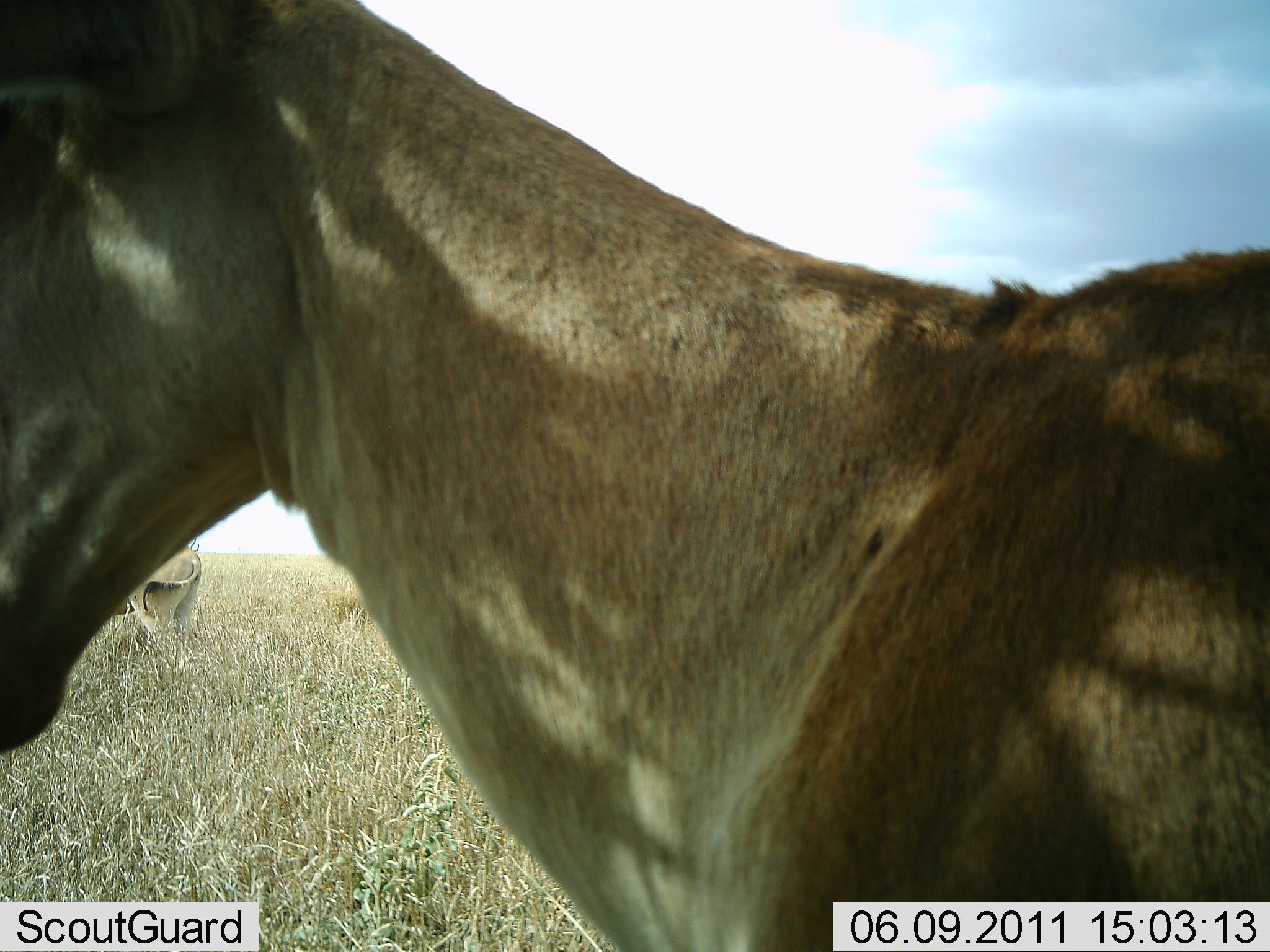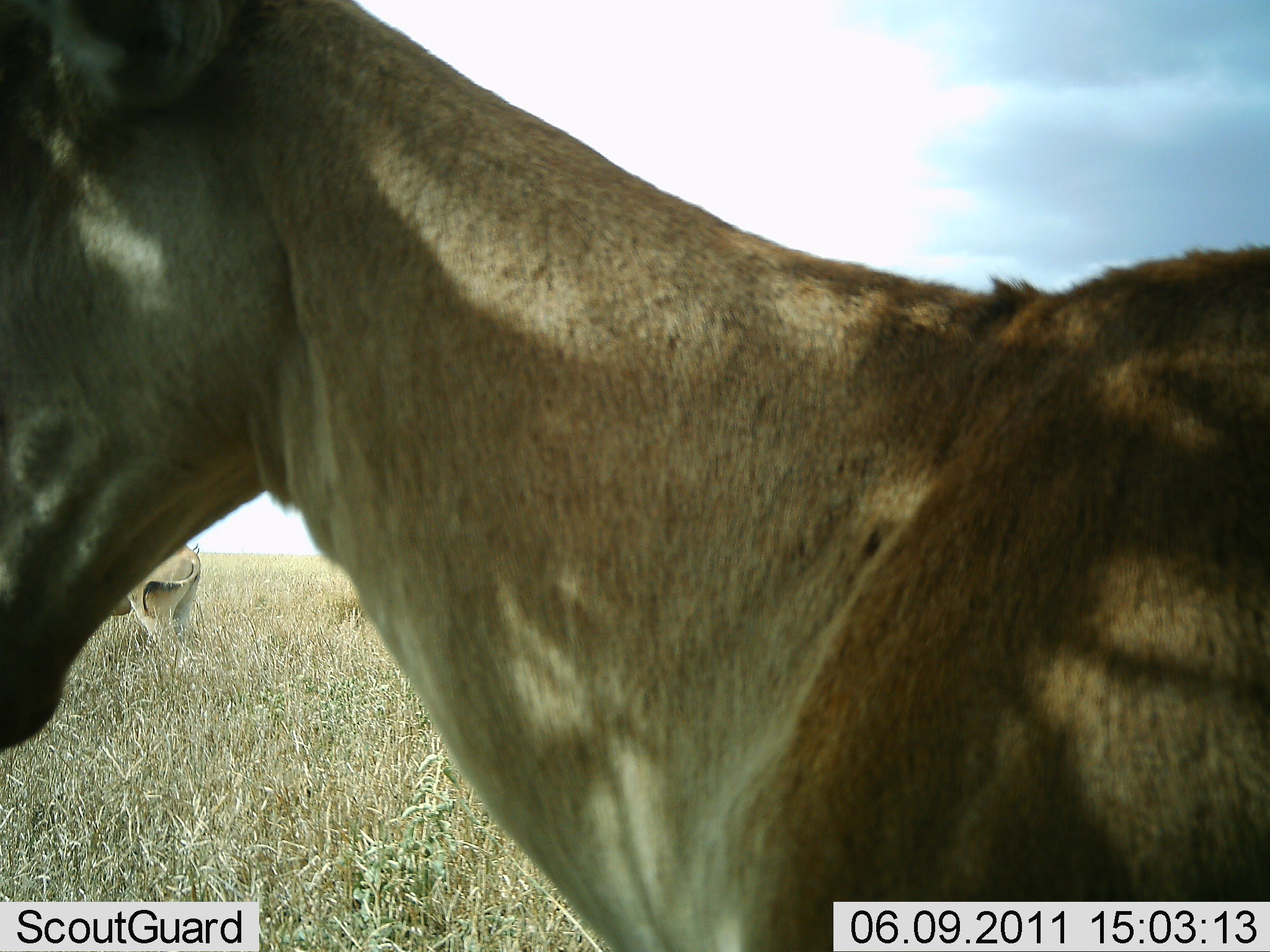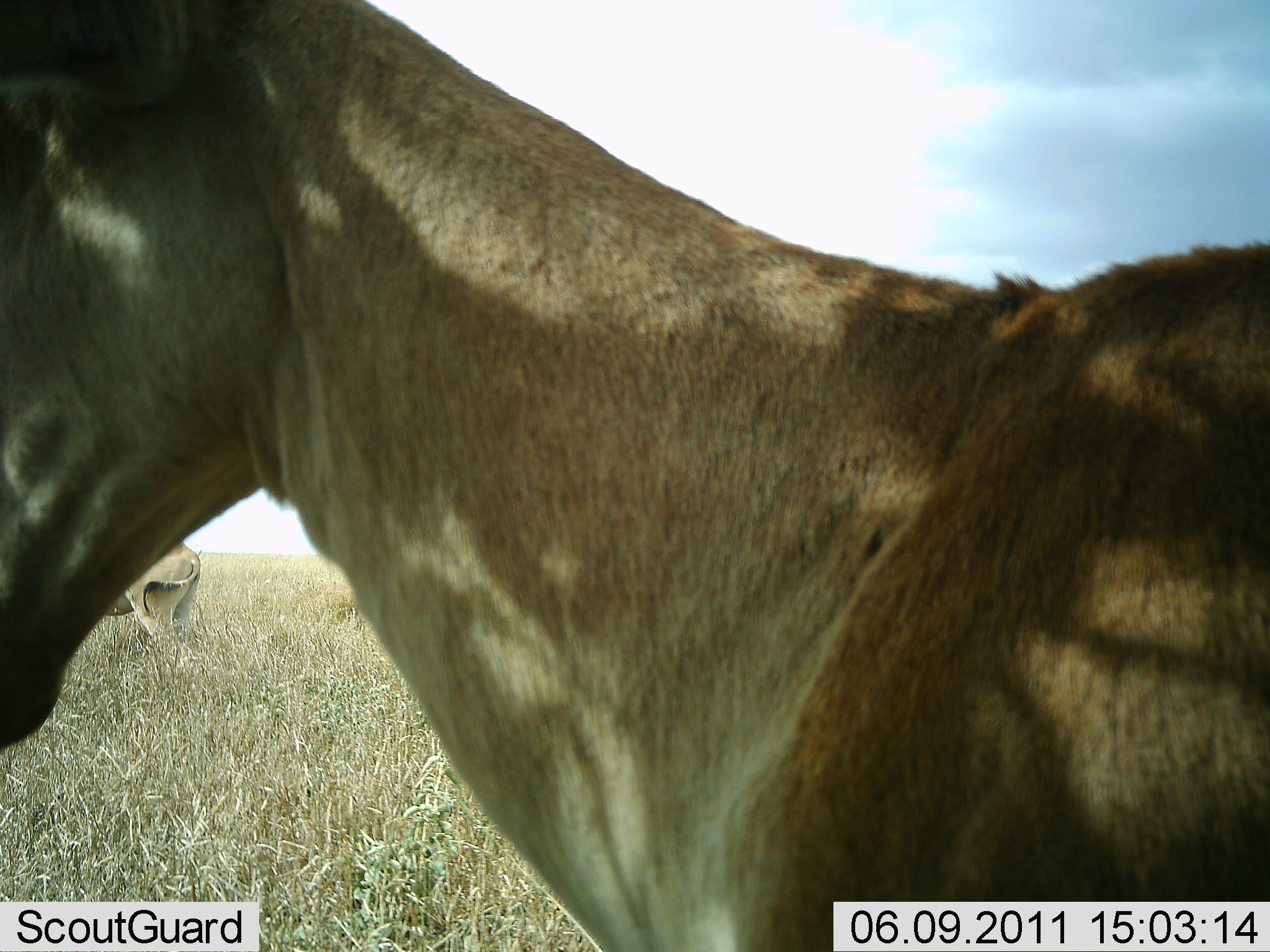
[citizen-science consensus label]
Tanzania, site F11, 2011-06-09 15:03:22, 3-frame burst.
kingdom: Animalia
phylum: Chordata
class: Mammalia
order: Artiodactyla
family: Bovidae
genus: Alcelaphus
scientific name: Alcelaphus buselaphus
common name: hartebeest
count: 2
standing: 100%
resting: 0%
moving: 0%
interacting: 0%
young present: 0%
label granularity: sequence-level